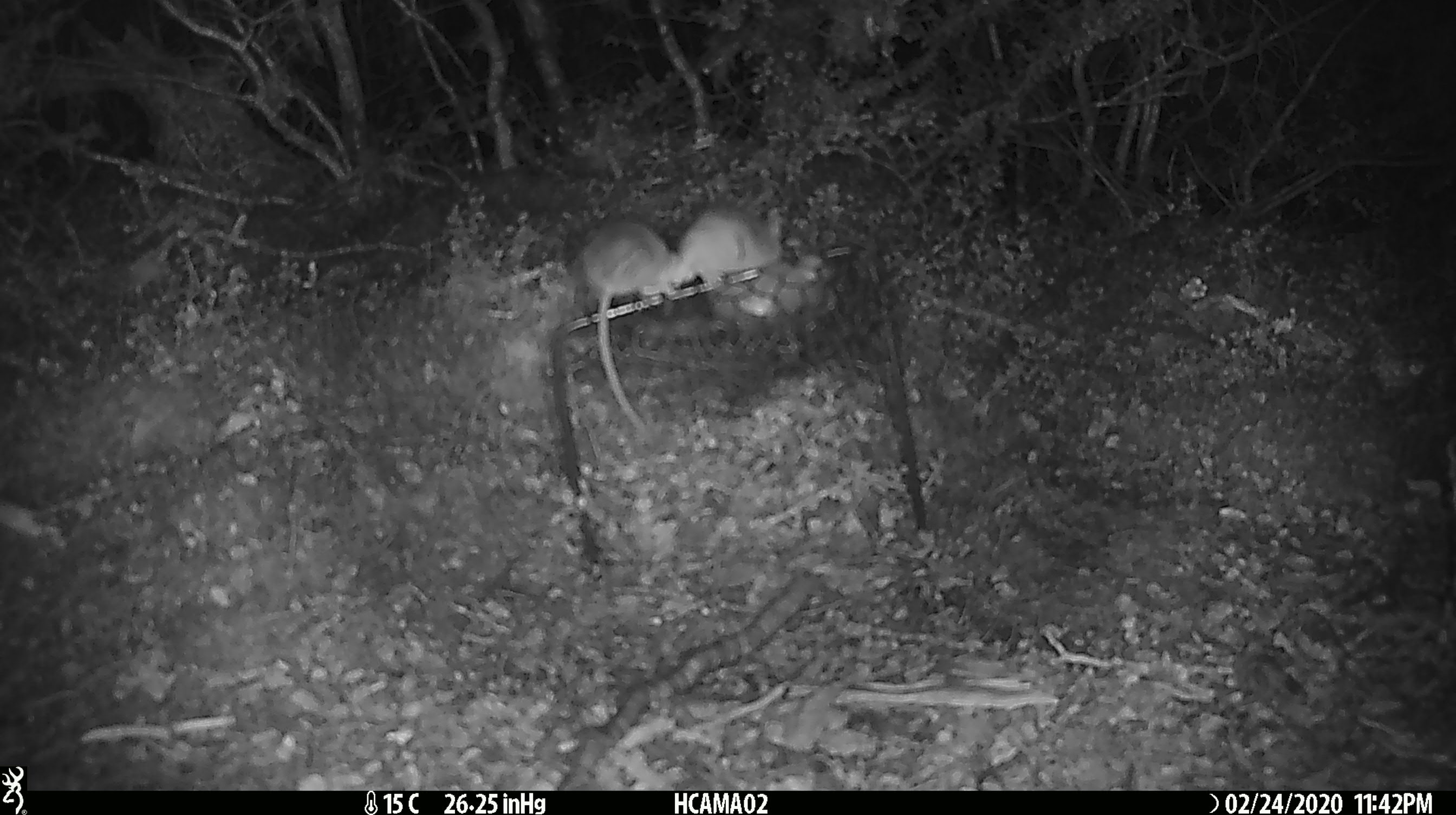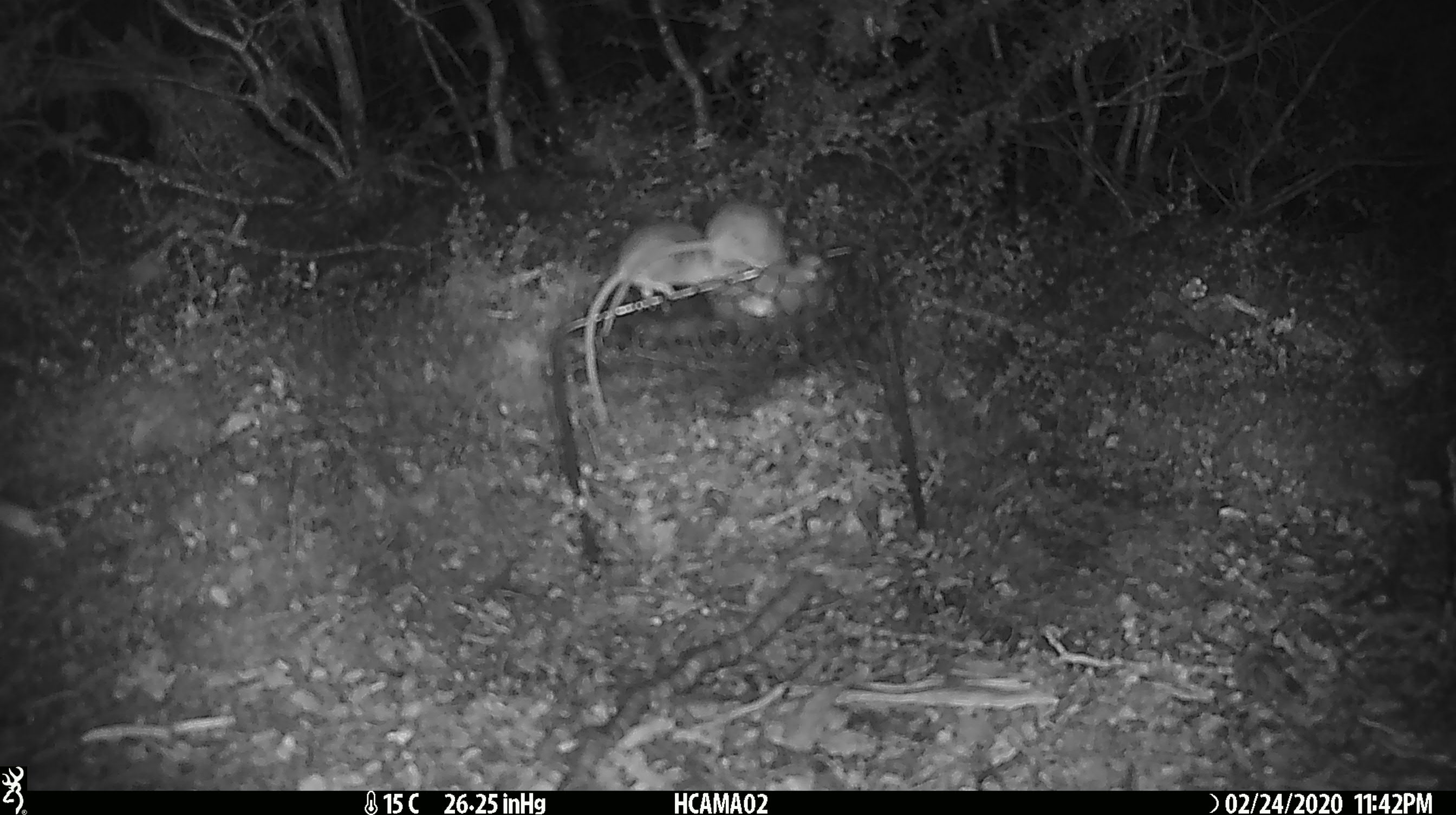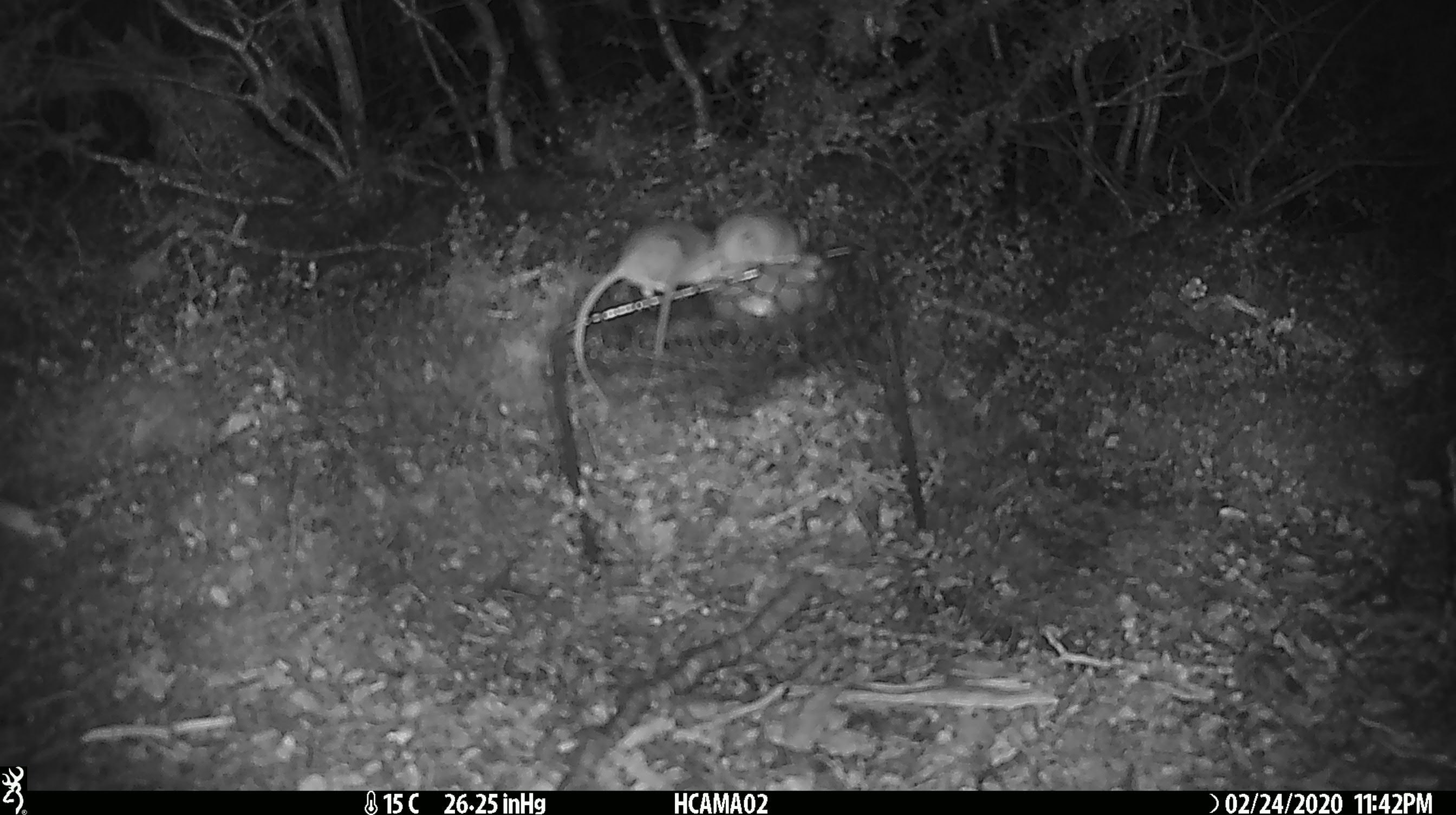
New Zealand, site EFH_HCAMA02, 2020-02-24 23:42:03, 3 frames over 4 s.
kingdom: Animalia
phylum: Chordata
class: Mammalia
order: Rodentia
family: Muridae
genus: Mus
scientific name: Mus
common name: mouse